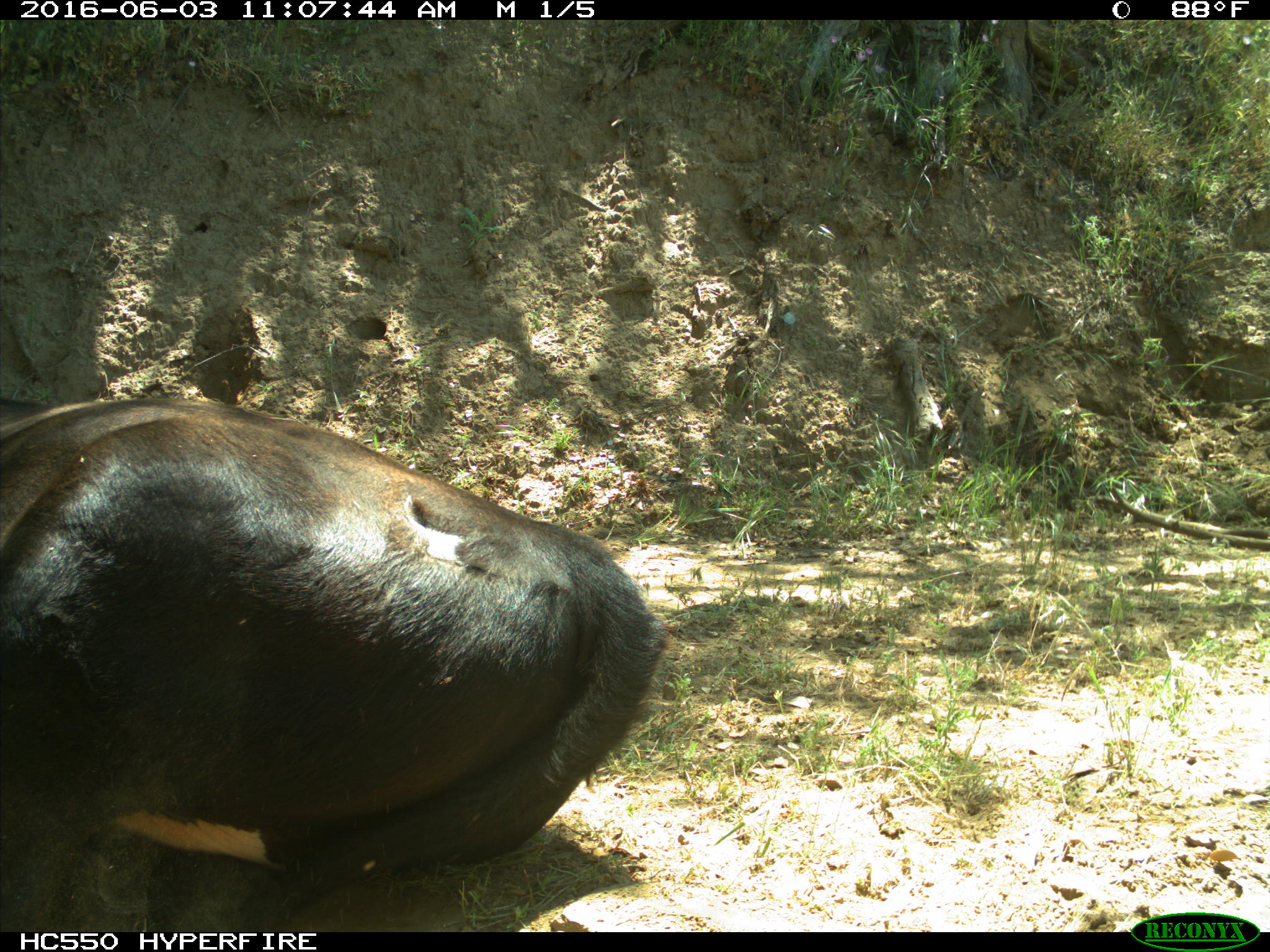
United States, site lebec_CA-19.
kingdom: Animalia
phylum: Chordata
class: Mammalia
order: Artiodactyla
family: Bovidae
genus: Bos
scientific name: Bos taurus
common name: domestic cow